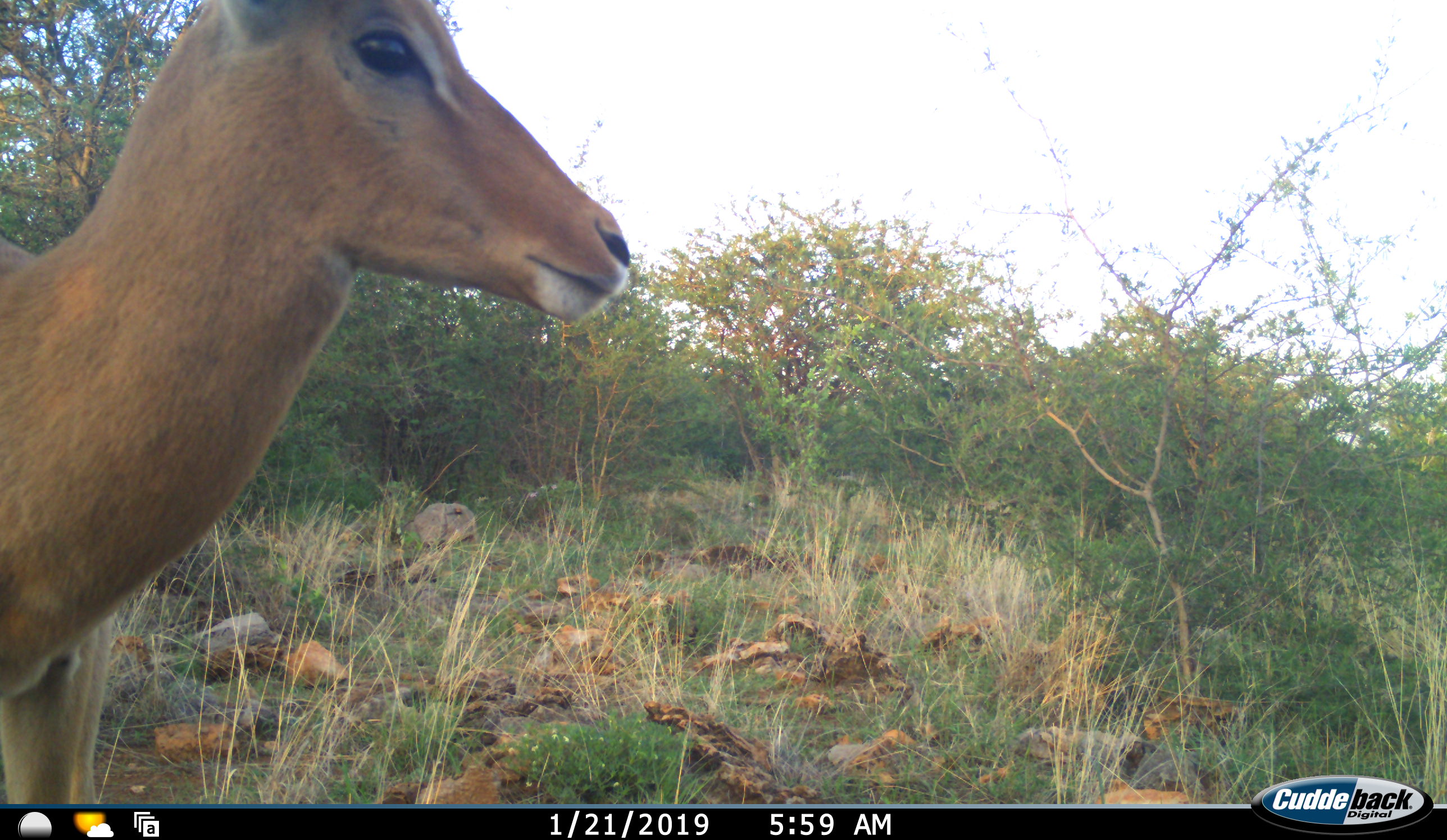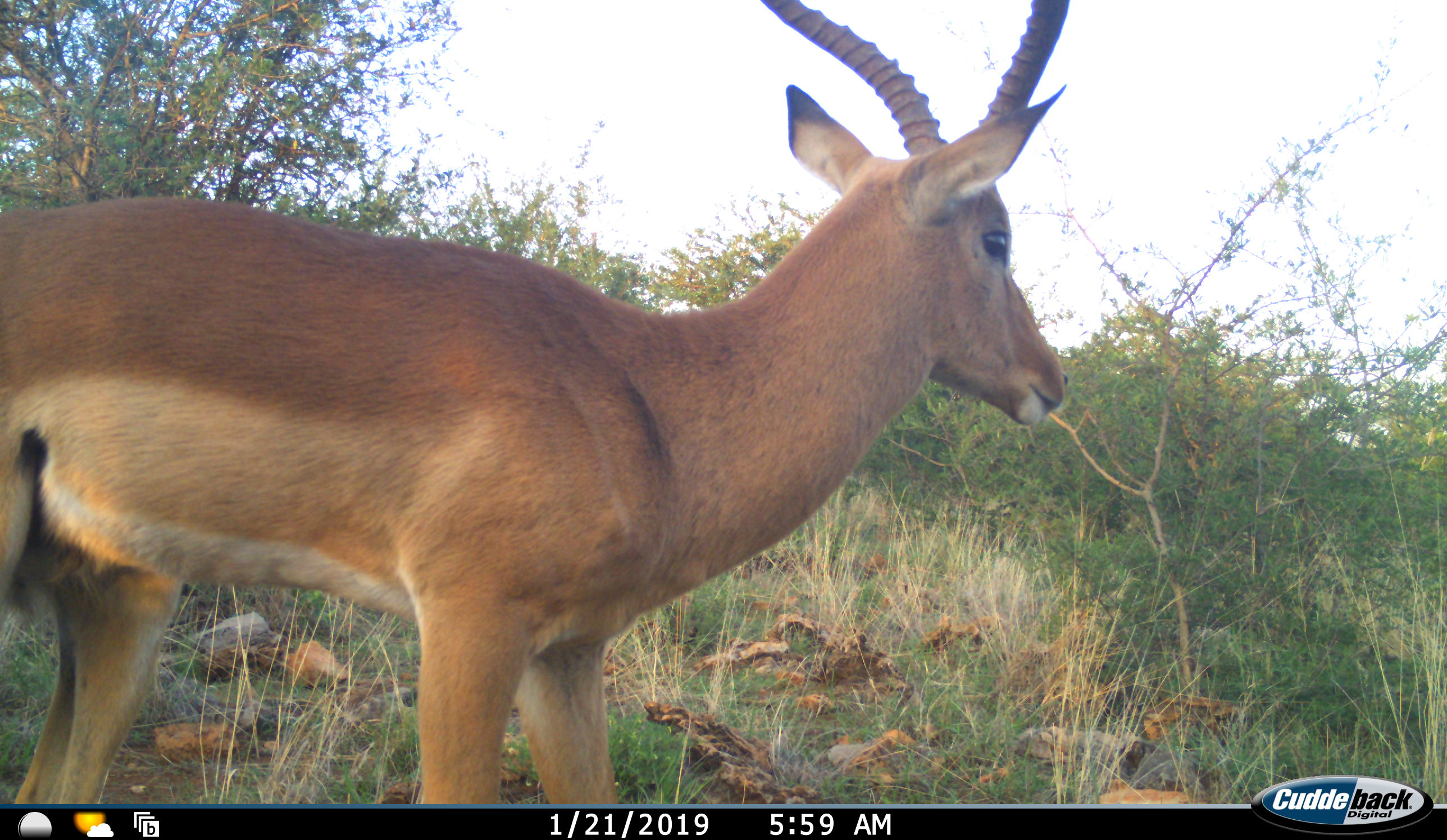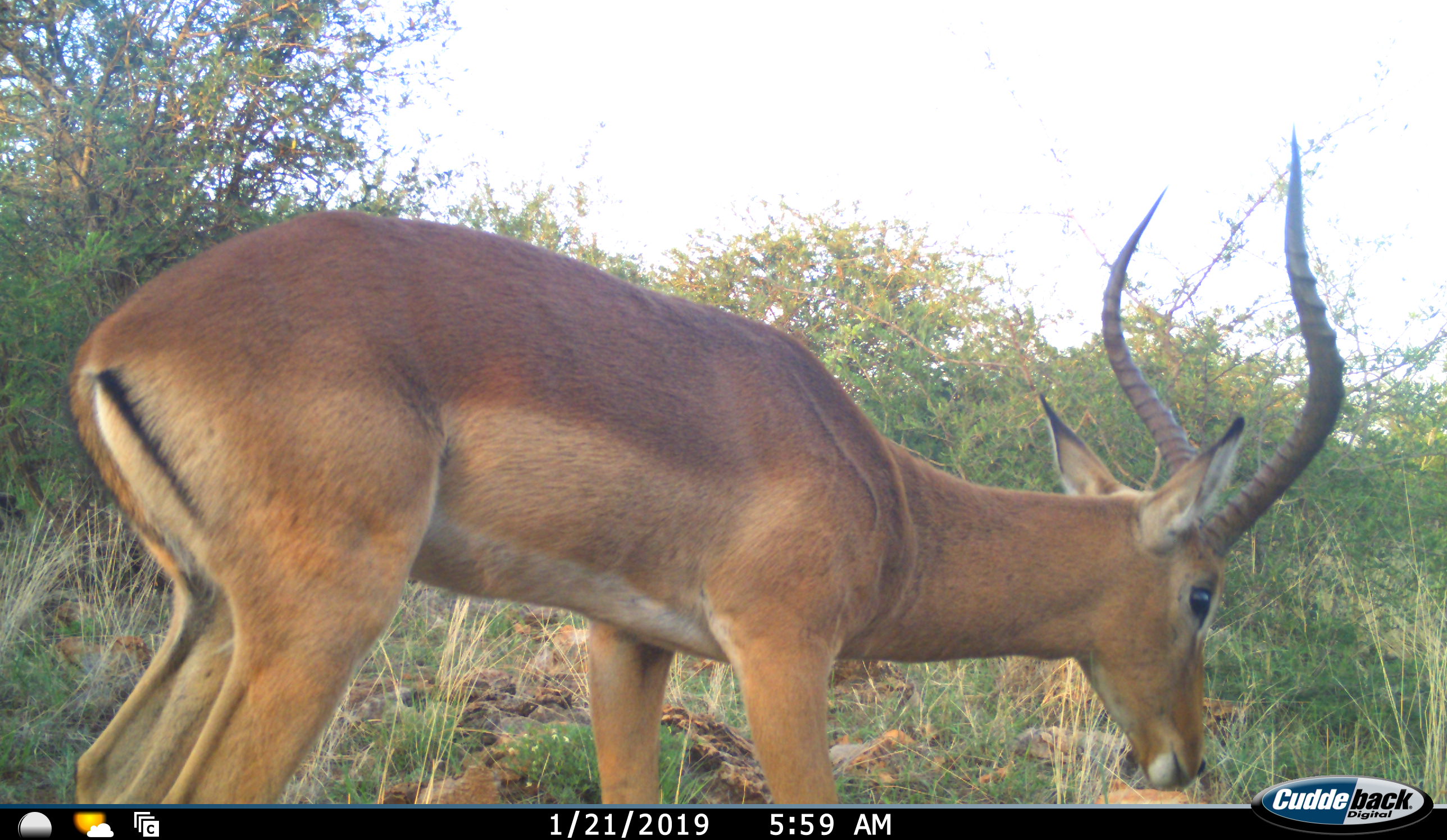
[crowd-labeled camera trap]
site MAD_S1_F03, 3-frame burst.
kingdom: Animalia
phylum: Chordata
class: Mammalia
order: Artiodactyla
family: Bovidae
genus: Aepyceros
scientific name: Aepyceros melampus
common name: impala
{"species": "impala (Aepyceros melampus)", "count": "1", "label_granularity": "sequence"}